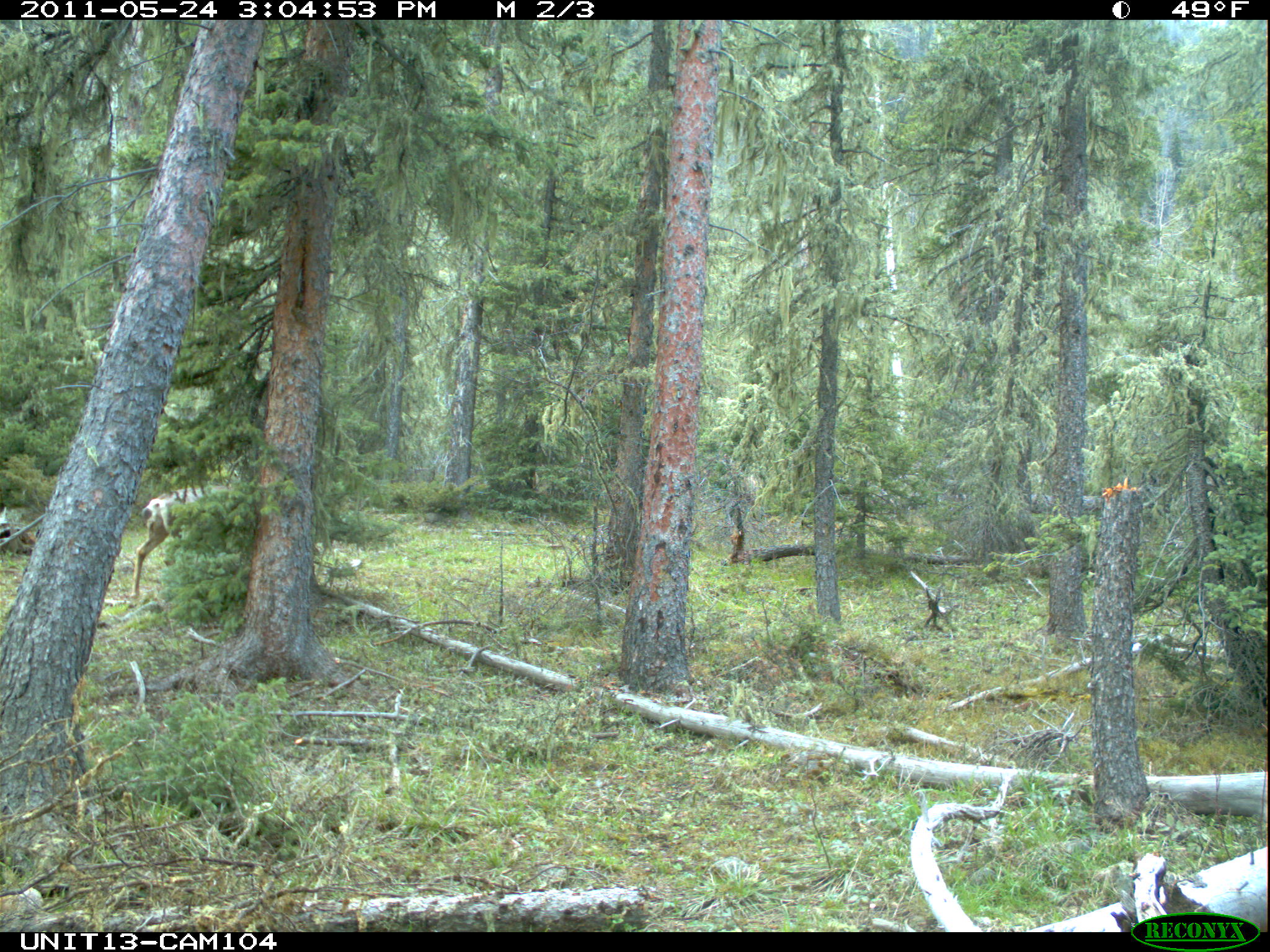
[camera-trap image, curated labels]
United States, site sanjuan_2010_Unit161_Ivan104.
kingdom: Animalia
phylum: Chordata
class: Mammalia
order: Artiodactyla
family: Cervidae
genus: Odocoileus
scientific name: Odocoileus hemionus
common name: mule deer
Odocoileus hemionus (mule deer).